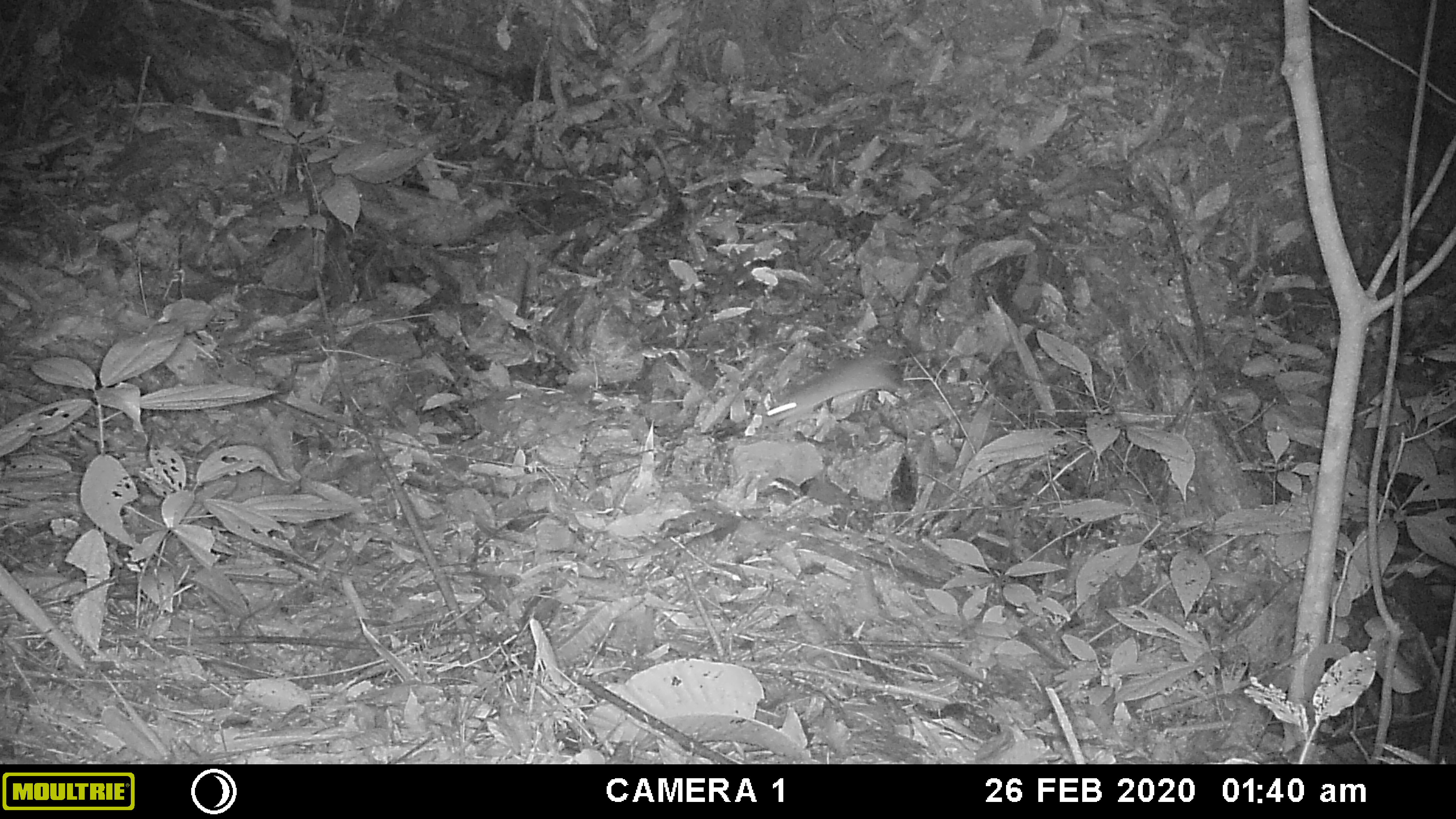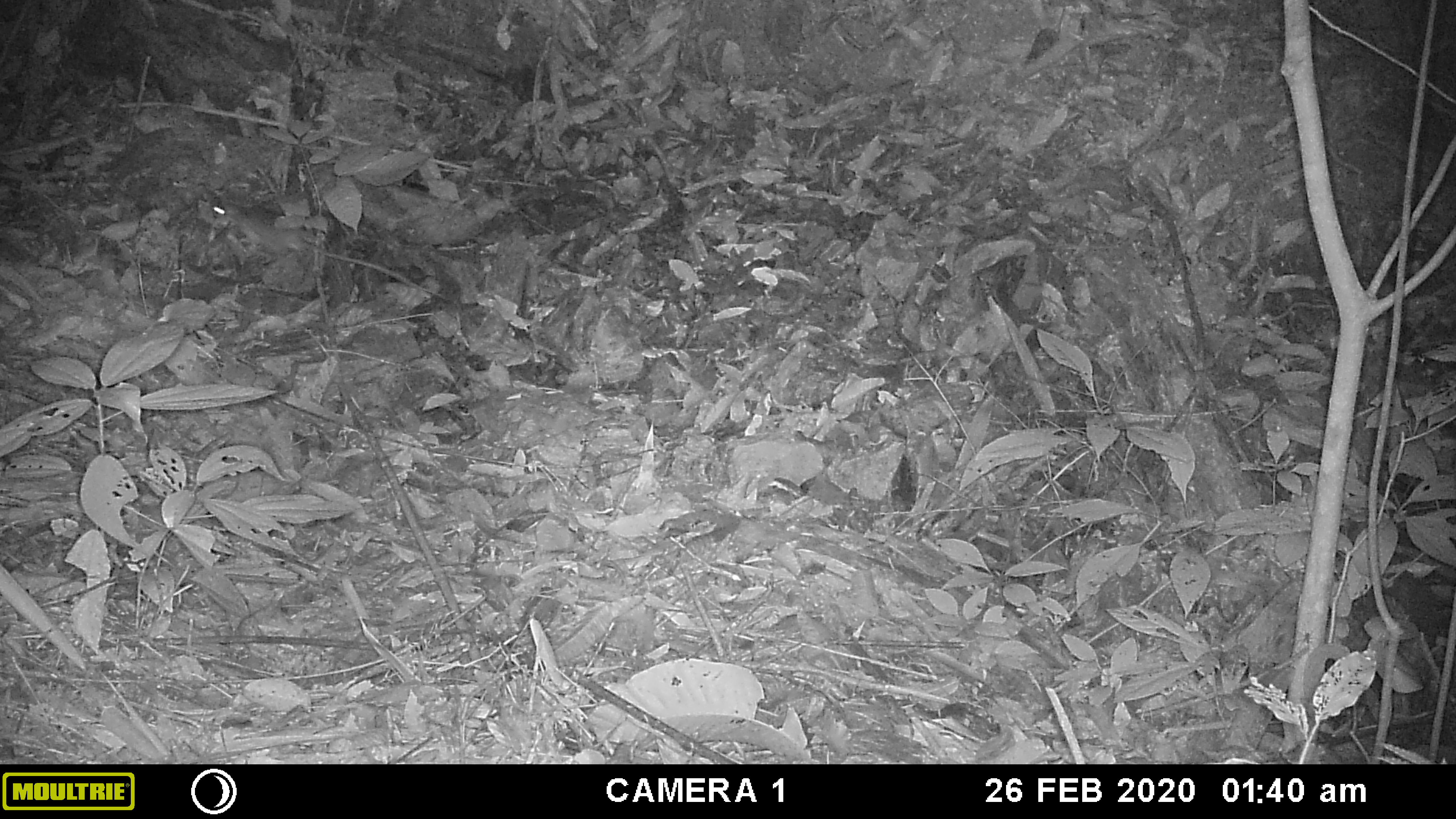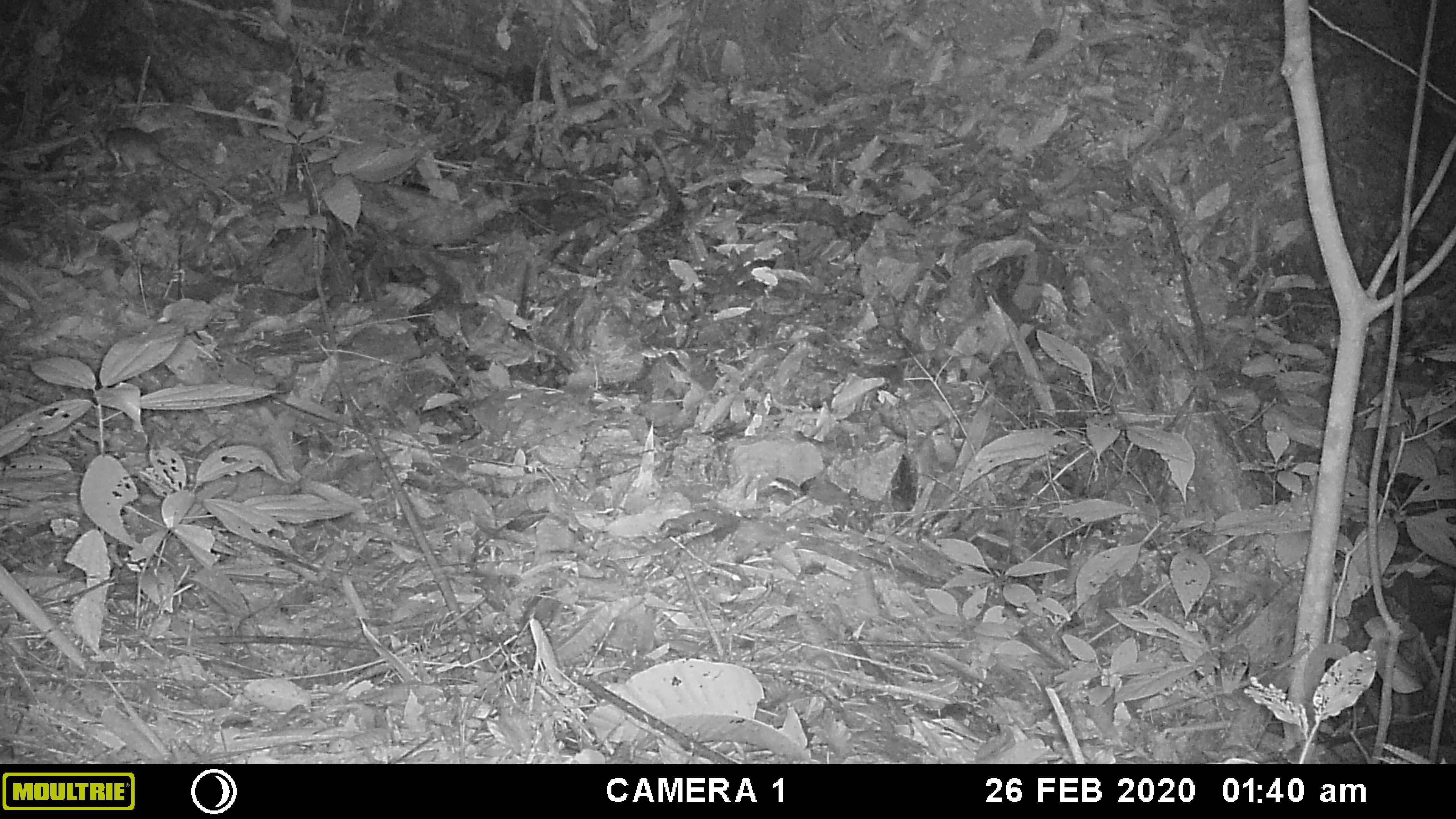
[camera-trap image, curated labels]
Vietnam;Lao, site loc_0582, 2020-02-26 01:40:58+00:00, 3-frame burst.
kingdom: Animalia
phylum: Chordata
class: Mammalia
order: Rodentia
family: Muridae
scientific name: Muridae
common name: old-world mice and rats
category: unidentified murid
Unidentified murid (old-world mice and rats) (Muridae). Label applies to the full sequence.